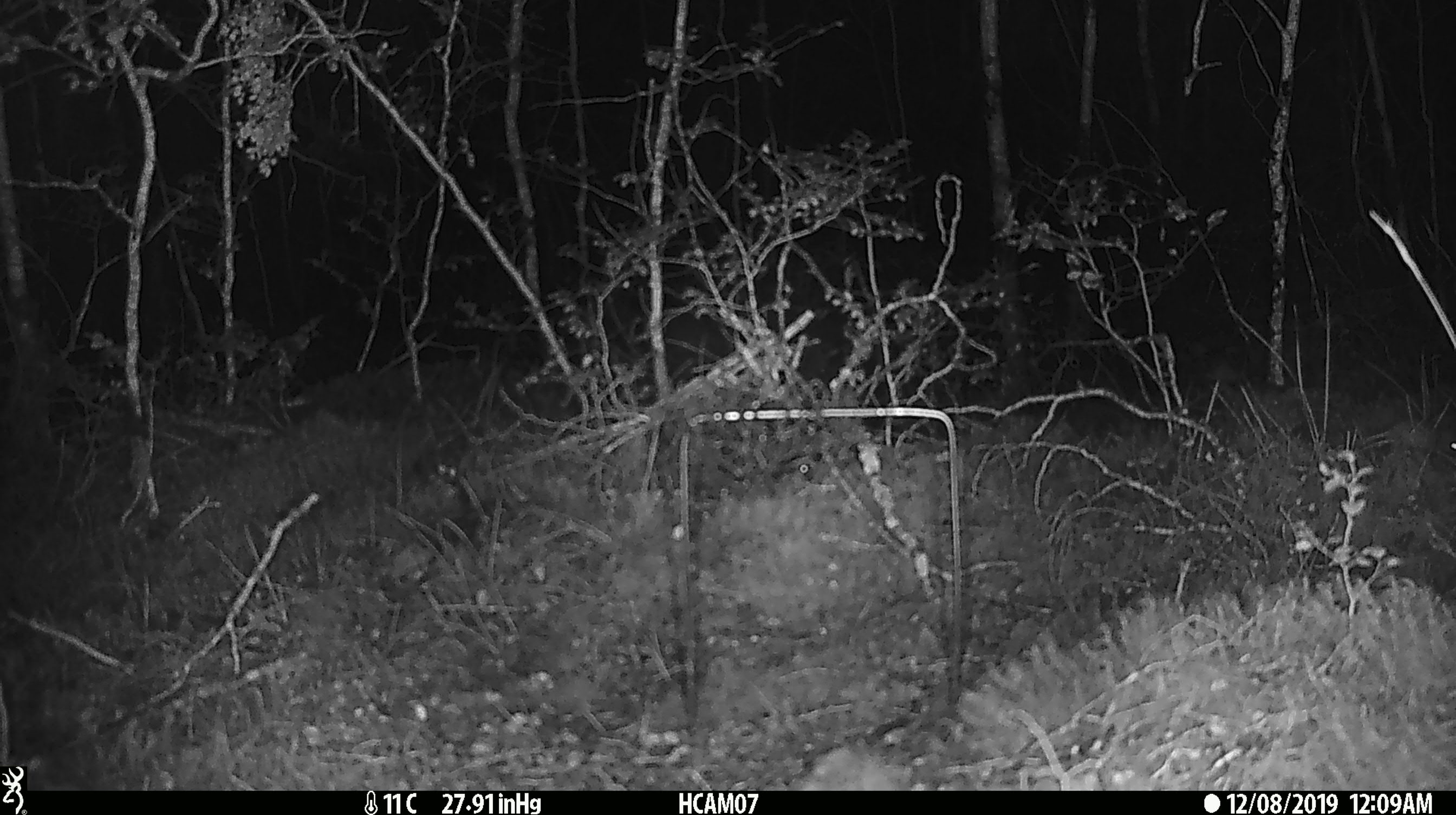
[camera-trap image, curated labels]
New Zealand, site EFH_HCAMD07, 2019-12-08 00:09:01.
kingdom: Animalia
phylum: Chordata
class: Mammalia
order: Rodentia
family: Muridae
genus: Mus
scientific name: Mus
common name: mouse